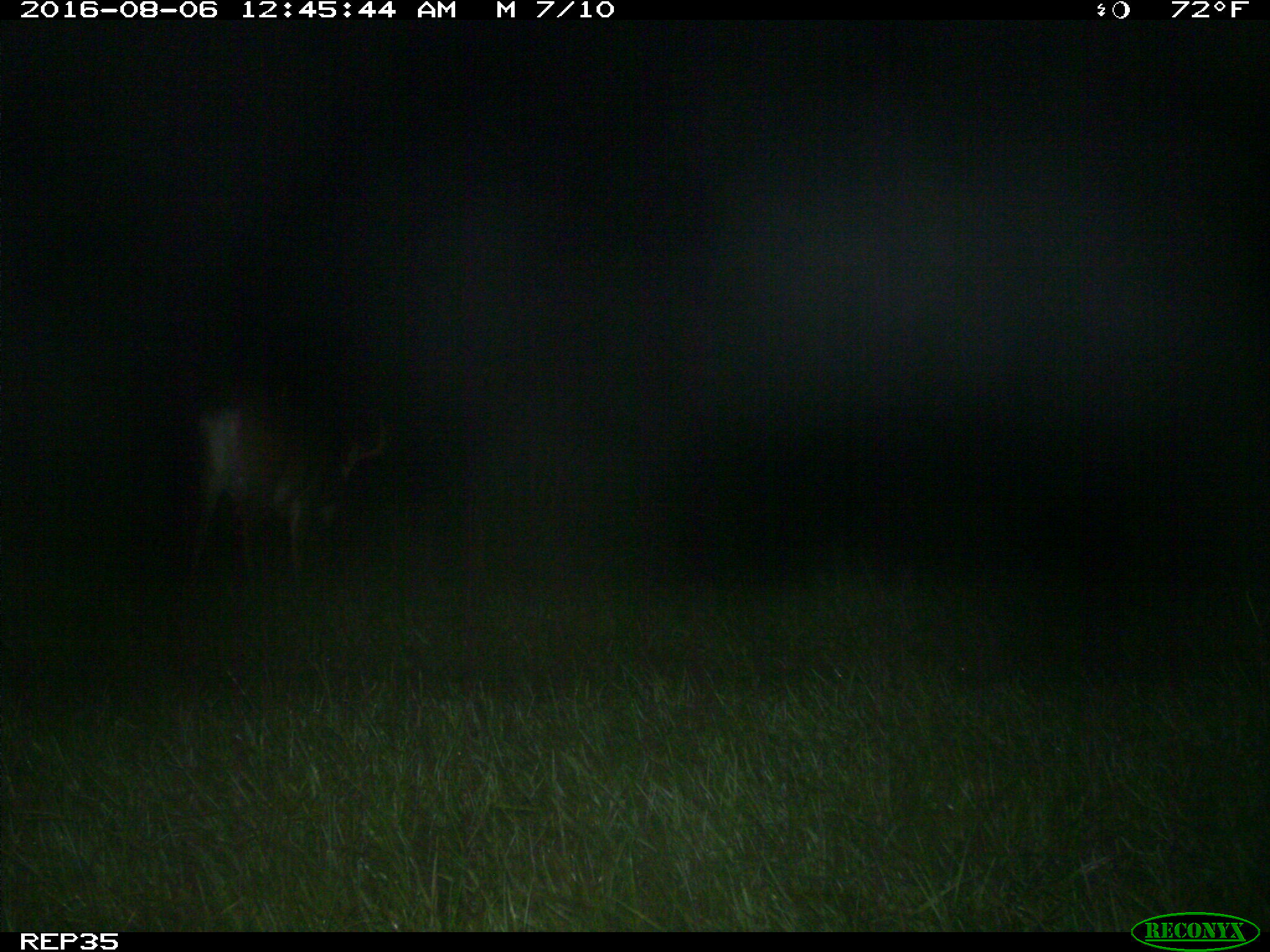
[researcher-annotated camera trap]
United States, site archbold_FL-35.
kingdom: Animalia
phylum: Chordata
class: Mammalia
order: Artiodactyla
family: Cervidae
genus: Odocoileus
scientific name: Odocoileus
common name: deer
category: unidentified deer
Unidentified deer (deer) (Odocoileus).